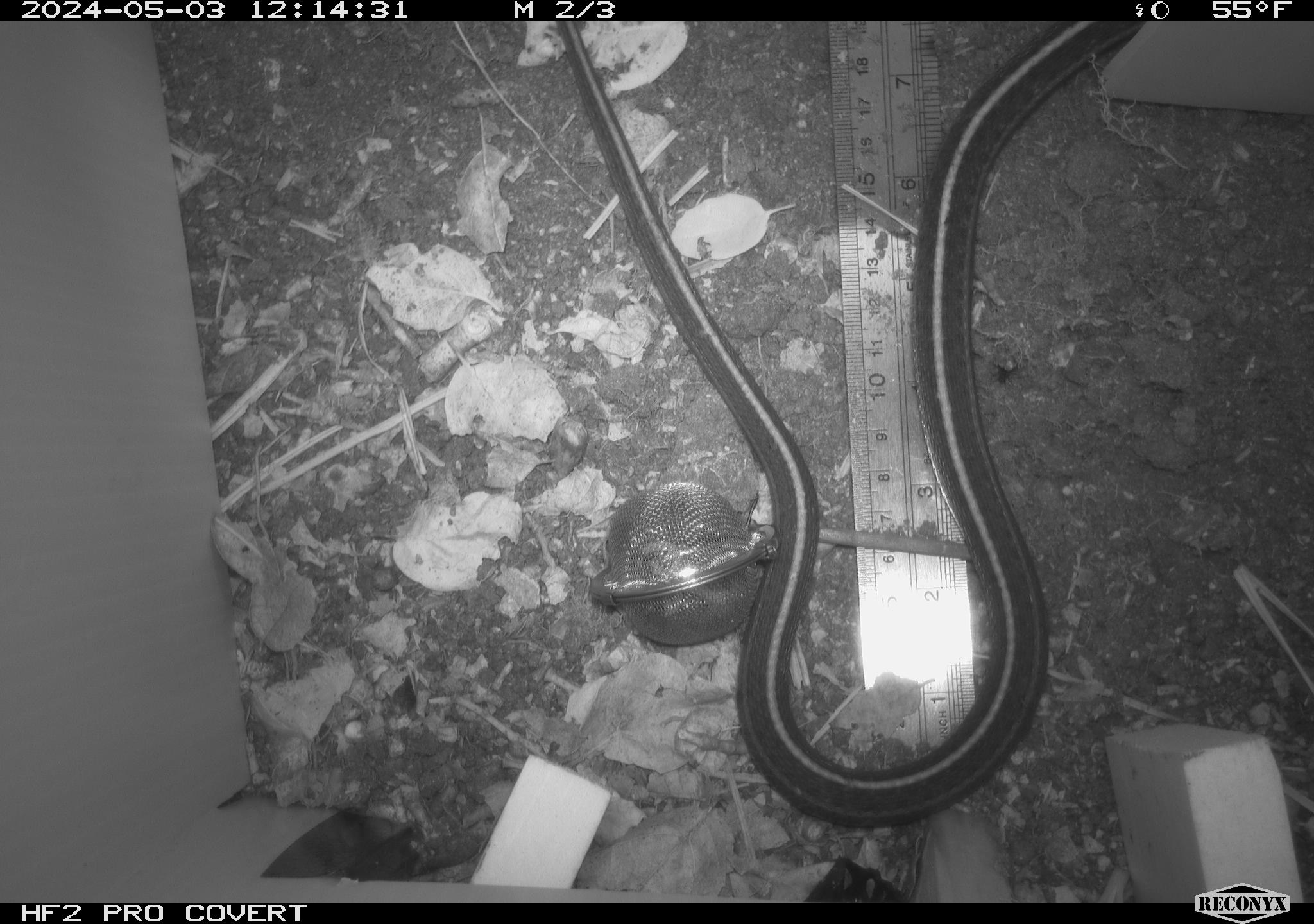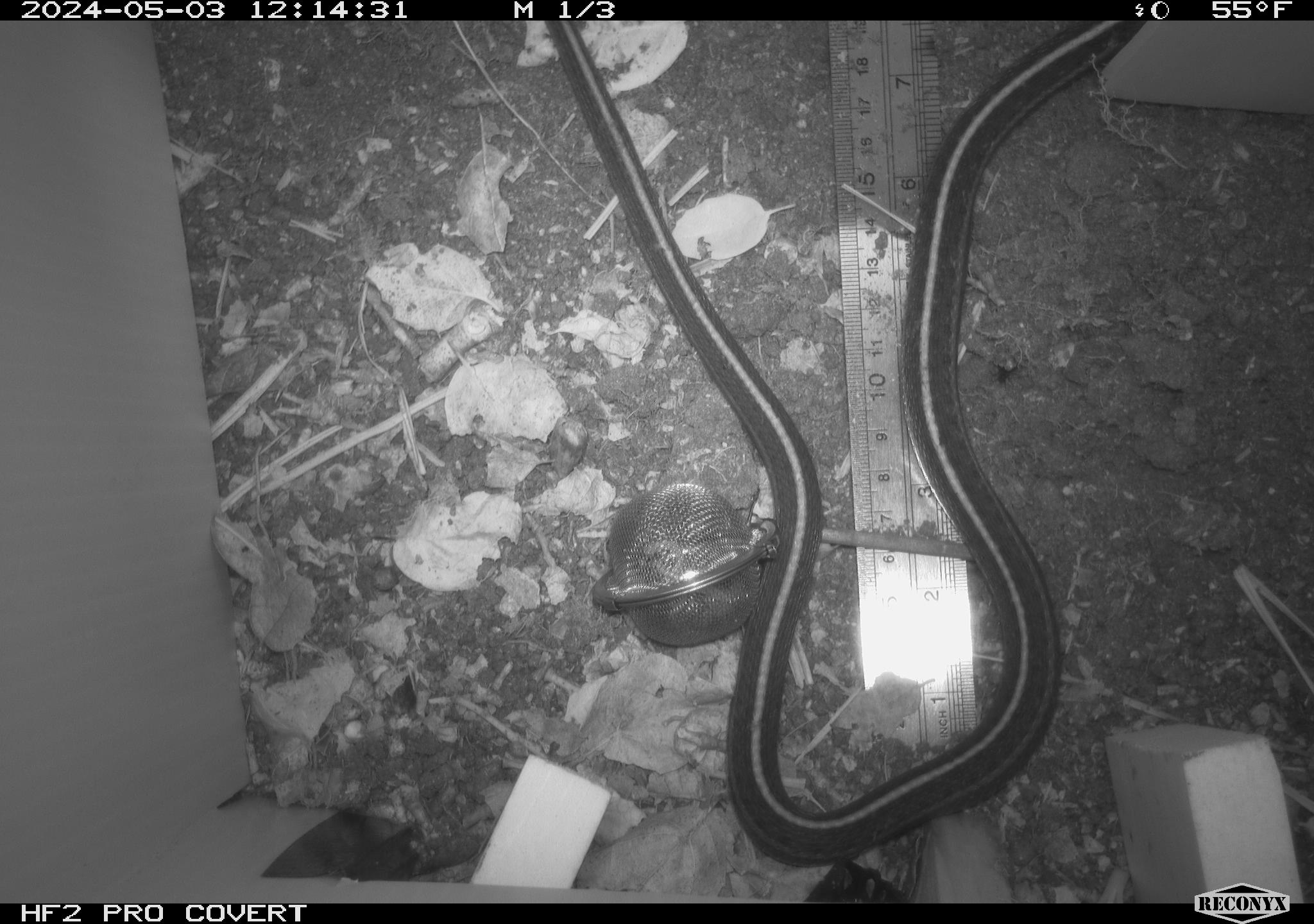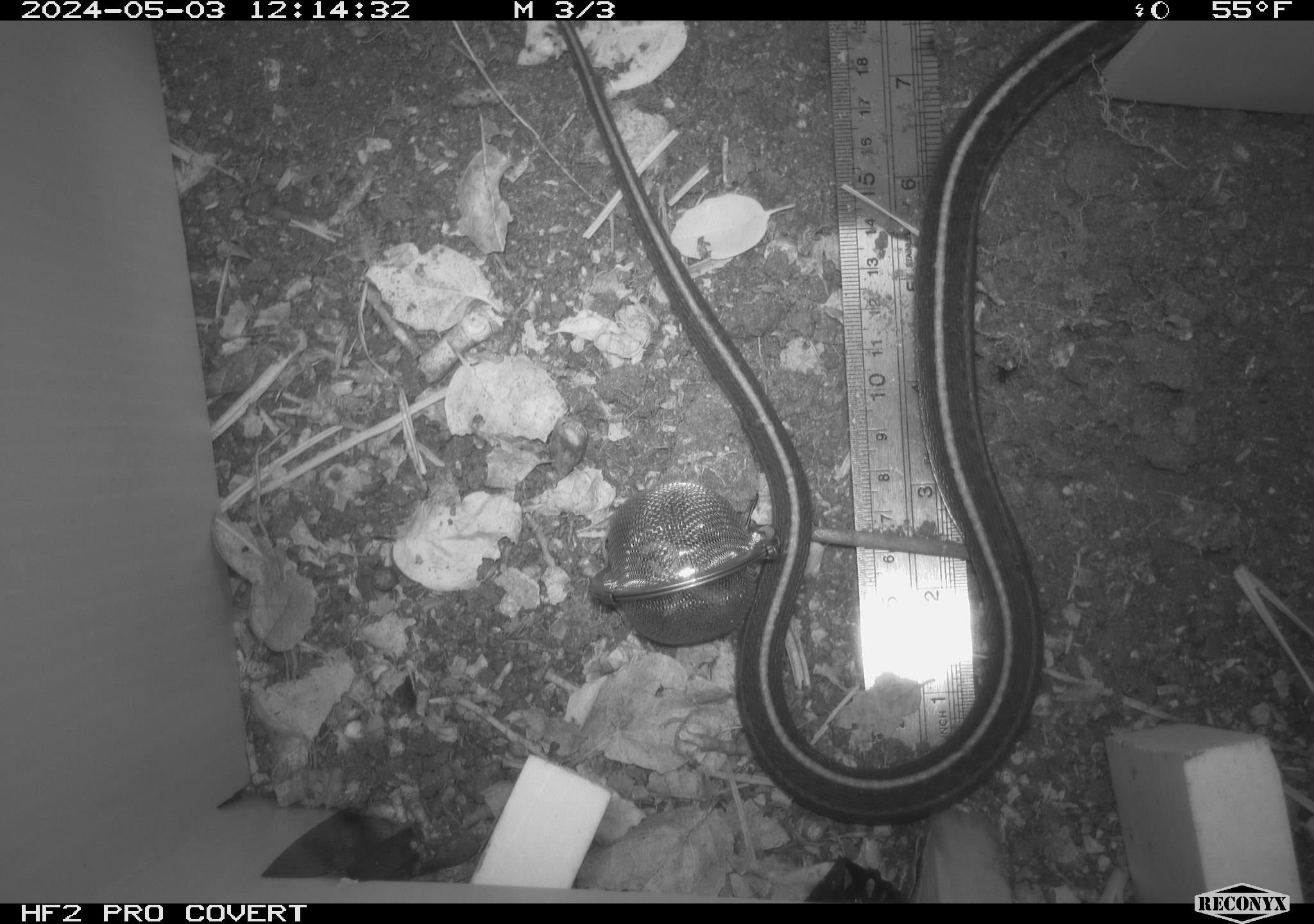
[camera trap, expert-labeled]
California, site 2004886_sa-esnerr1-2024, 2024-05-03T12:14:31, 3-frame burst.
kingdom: Animalia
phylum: Chordata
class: Reptilia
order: Squamata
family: Colubridae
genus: Thamnophis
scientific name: Thamnophis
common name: american gartersnakes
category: thamnophis species